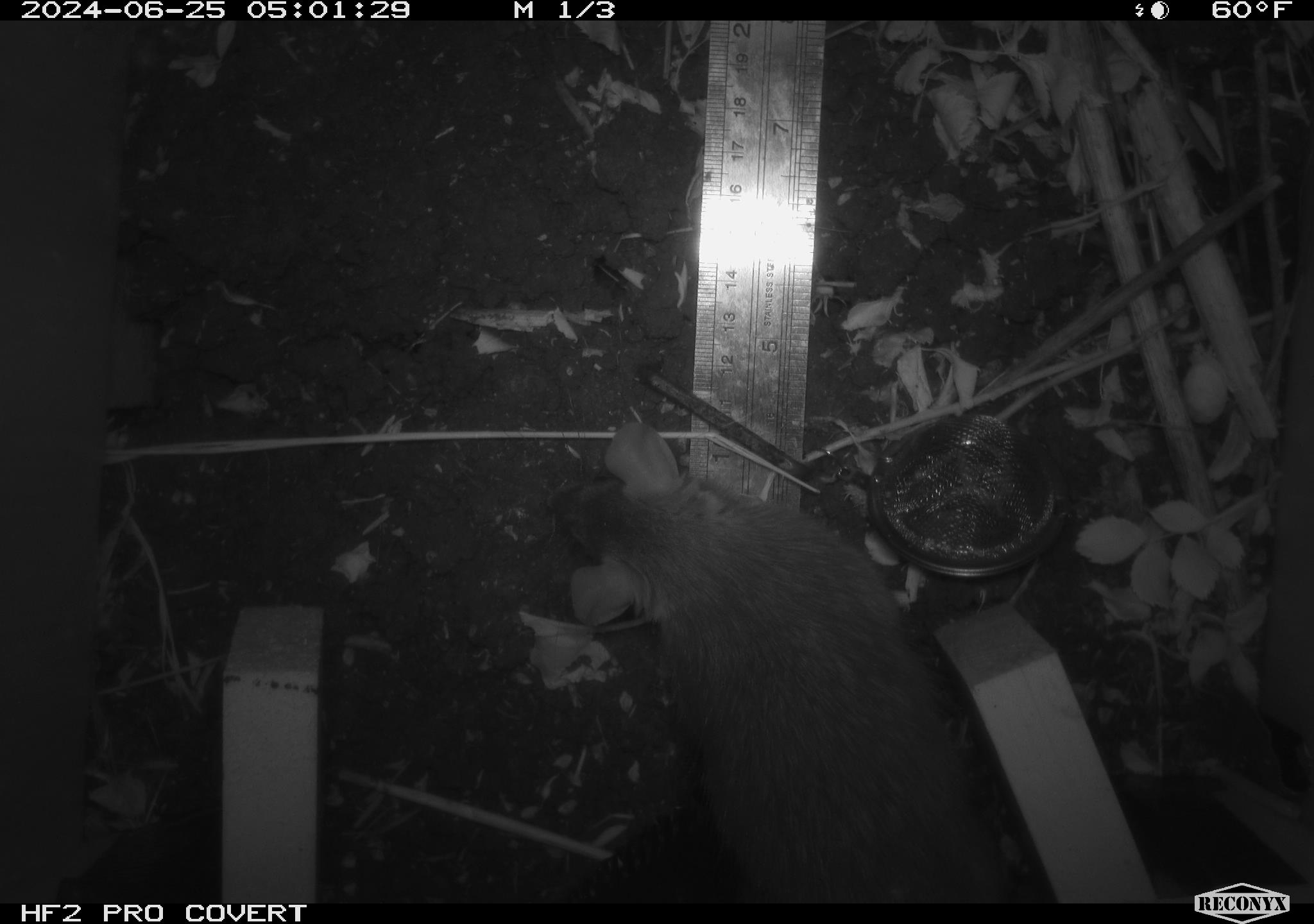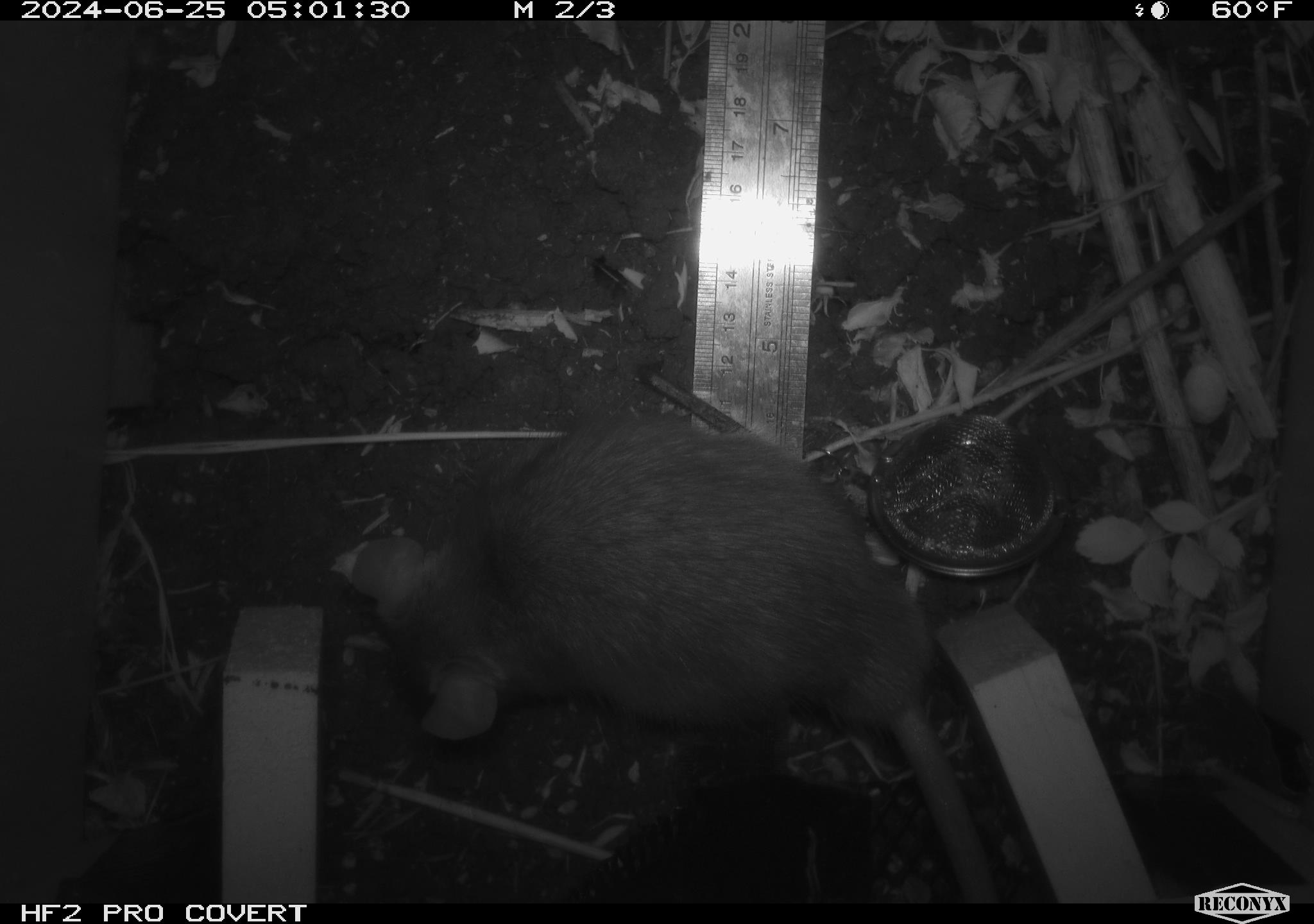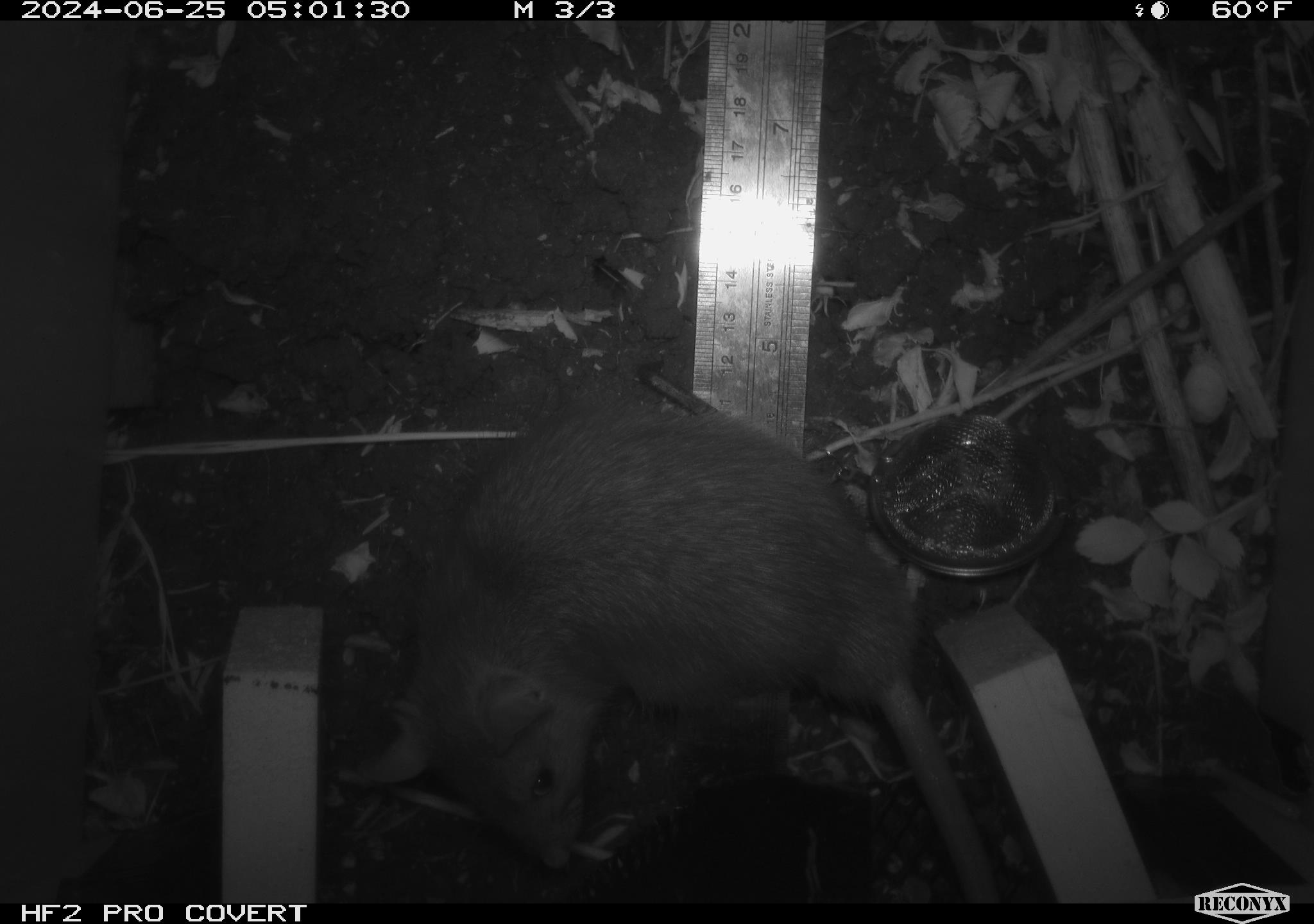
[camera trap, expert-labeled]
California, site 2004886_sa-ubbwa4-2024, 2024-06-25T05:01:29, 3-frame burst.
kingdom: Animalia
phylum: Chordata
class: Mammalia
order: Rodentia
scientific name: Rodentia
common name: woodrat or rat or mouse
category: woodrat or rat or mouse species